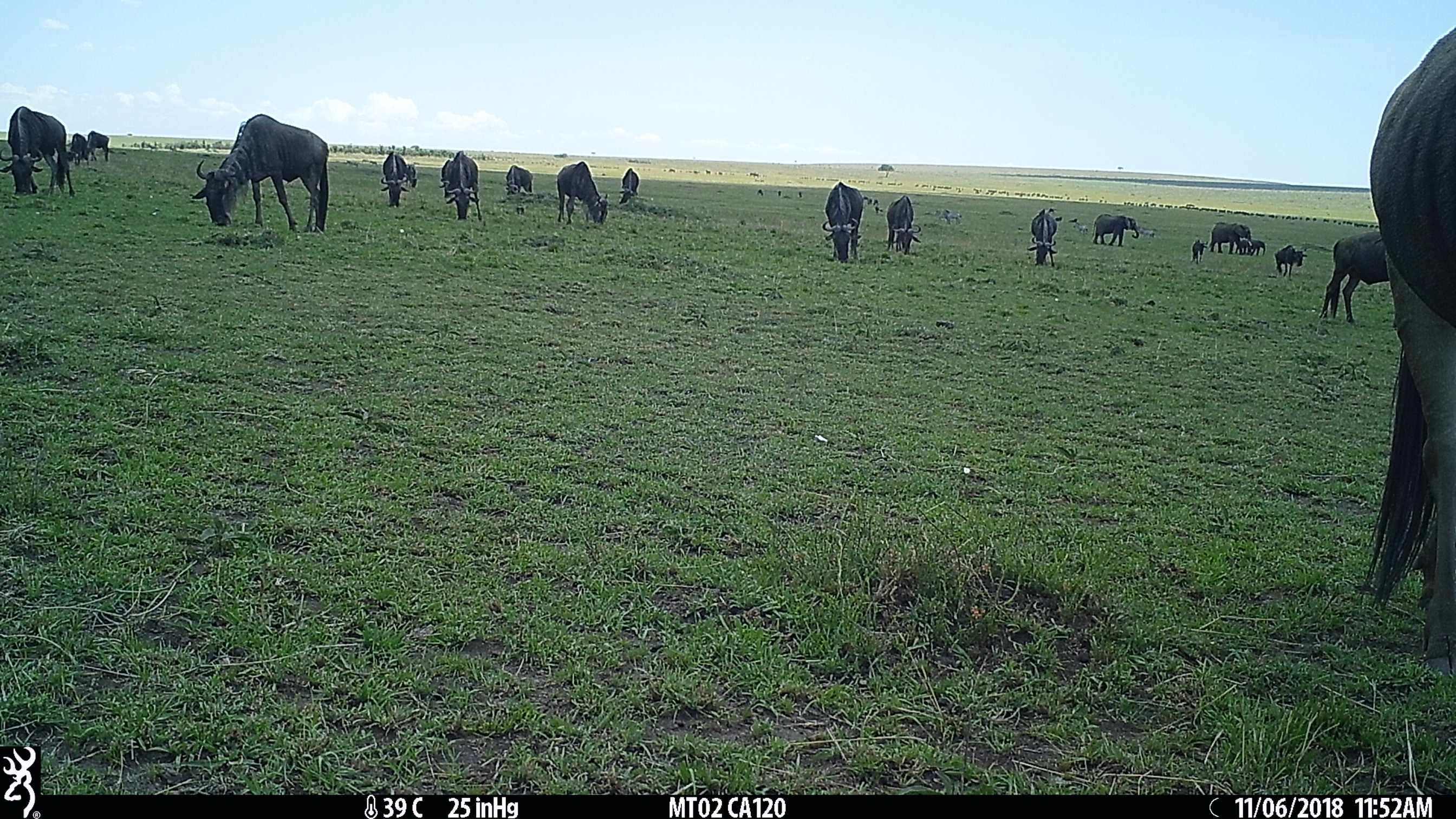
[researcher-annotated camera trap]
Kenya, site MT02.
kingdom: Animalia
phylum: Chordata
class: Mammalia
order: Artiodactyla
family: Bovidae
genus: Connochaetes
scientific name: Connochaetes taurinus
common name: blue wildebeest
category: wildebeest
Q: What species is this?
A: Wildebeest (blue wildebeest) (Connochaetes taurinus).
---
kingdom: Animalia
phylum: Chordata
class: Mammalia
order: Proboscidea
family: Elephantidae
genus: Loxodonta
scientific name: Loxodonta africana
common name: elephant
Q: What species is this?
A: Elephant (Loxodonta africana).